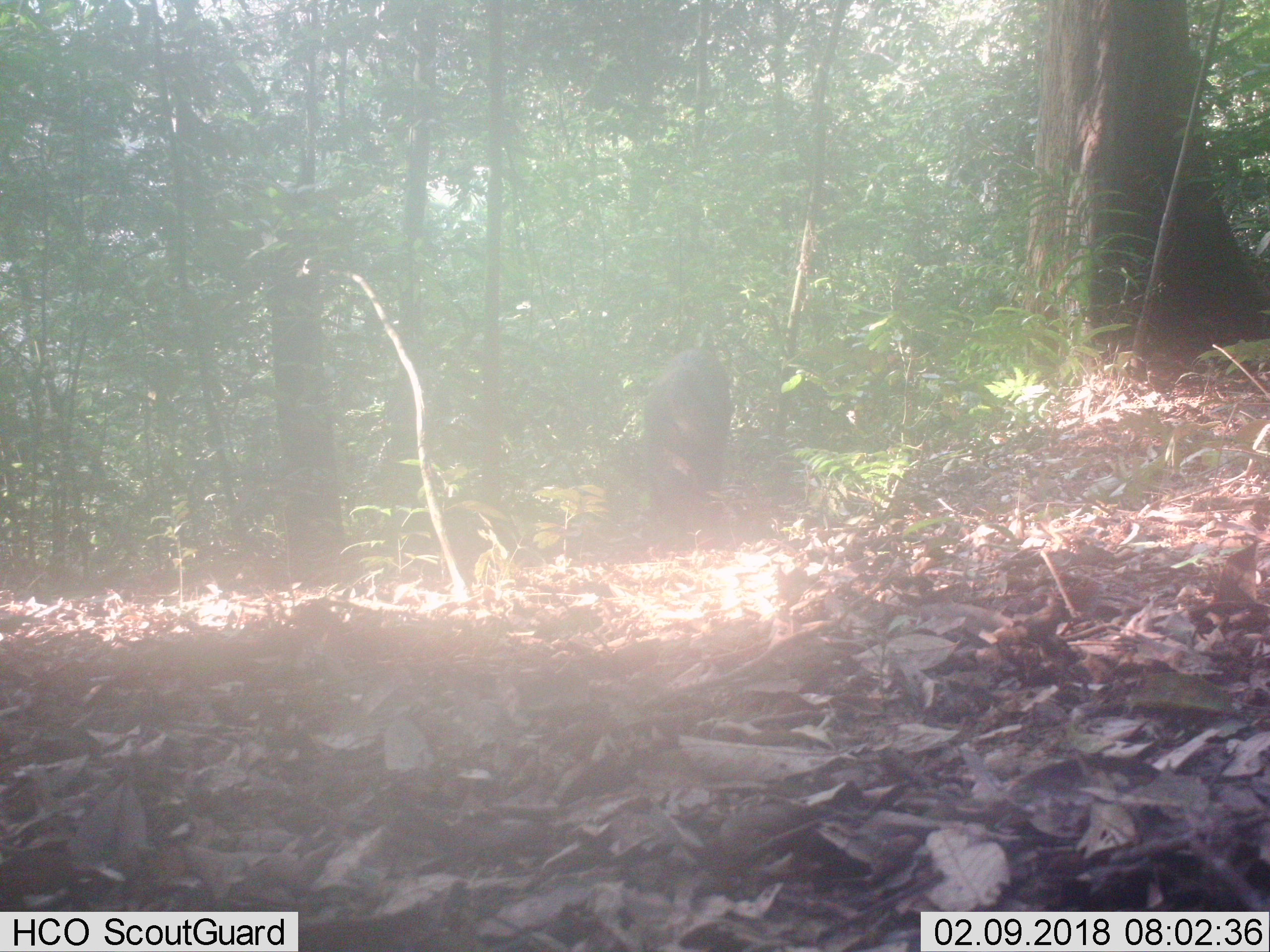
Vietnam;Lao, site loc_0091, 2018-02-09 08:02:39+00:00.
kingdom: Animalia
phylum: Chordata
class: Mammalia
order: Artiodactyla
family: Suidae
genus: Sus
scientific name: Sus scrofa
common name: eurasian wild pig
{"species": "eurasian wild pig (Sus scrofa)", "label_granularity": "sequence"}